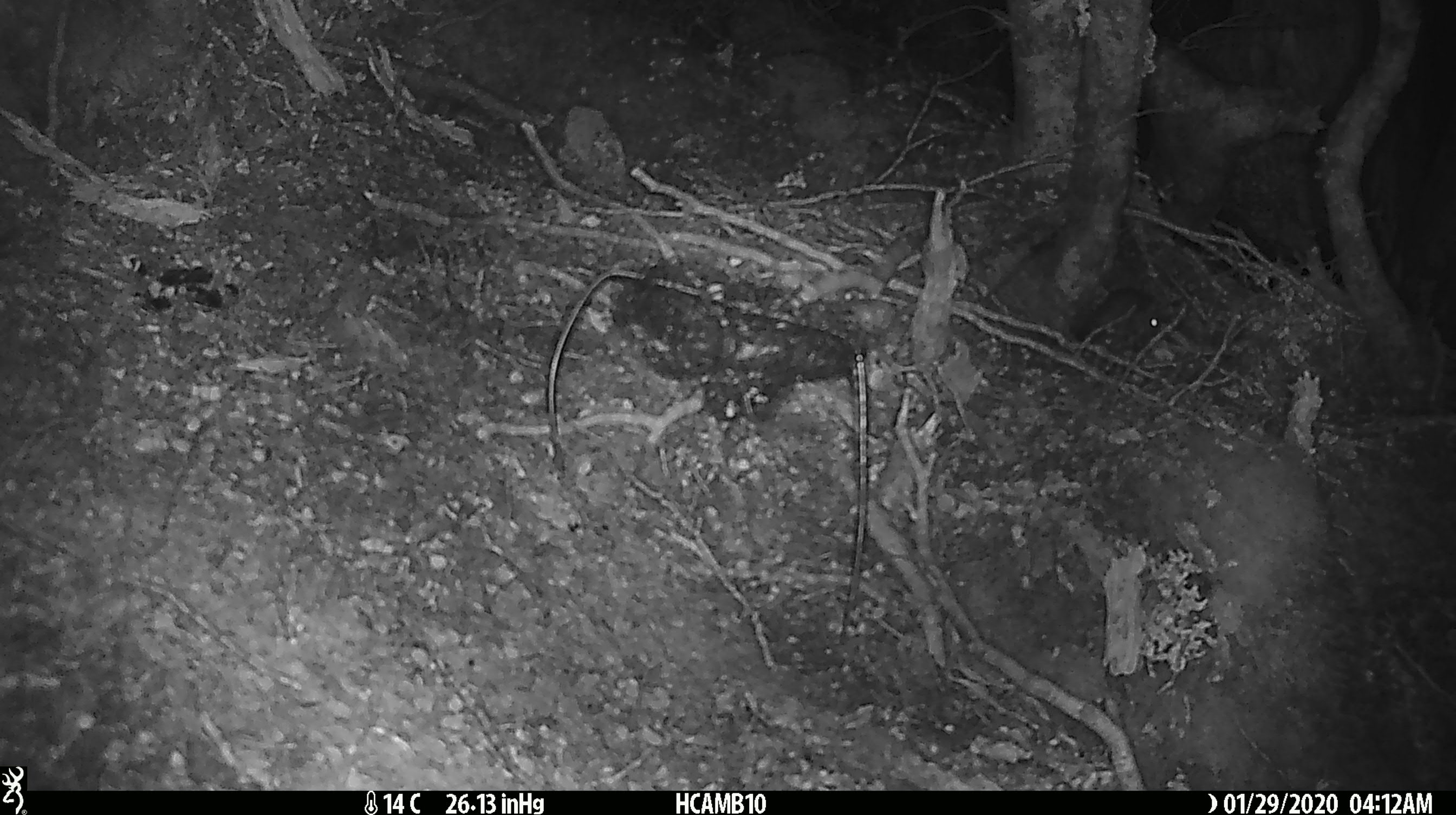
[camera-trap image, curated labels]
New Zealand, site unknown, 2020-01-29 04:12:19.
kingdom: Animalia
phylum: Chordata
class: Mammalia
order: Rodentia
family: Muridae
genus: Mus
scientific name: Mus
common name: mouse